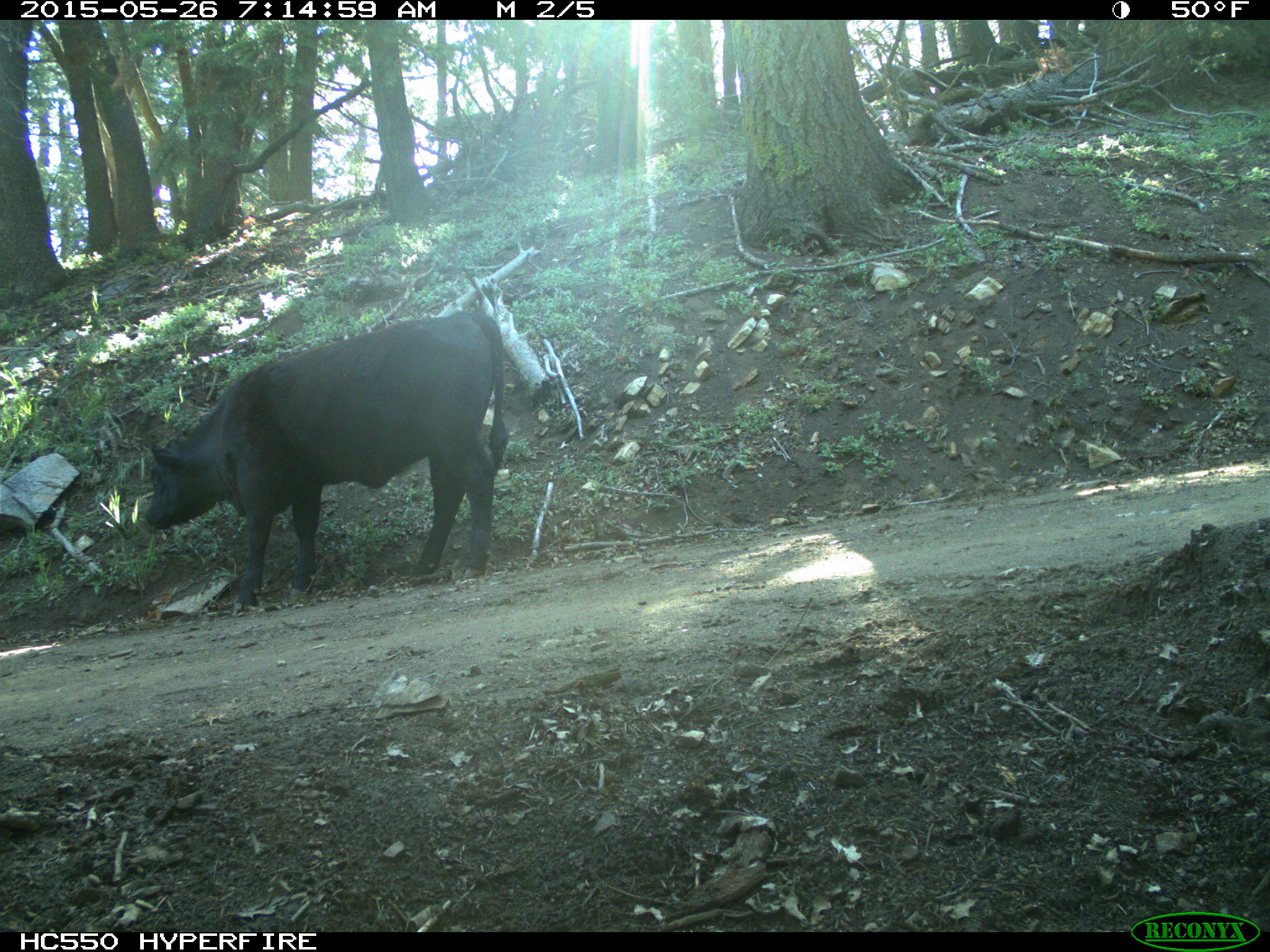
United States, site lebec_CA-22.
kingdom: Animalia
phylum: Chordata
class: Mammalia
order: Artiodactyla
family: Bovidae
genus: Bos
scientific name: Bos taurus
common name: domestic cow